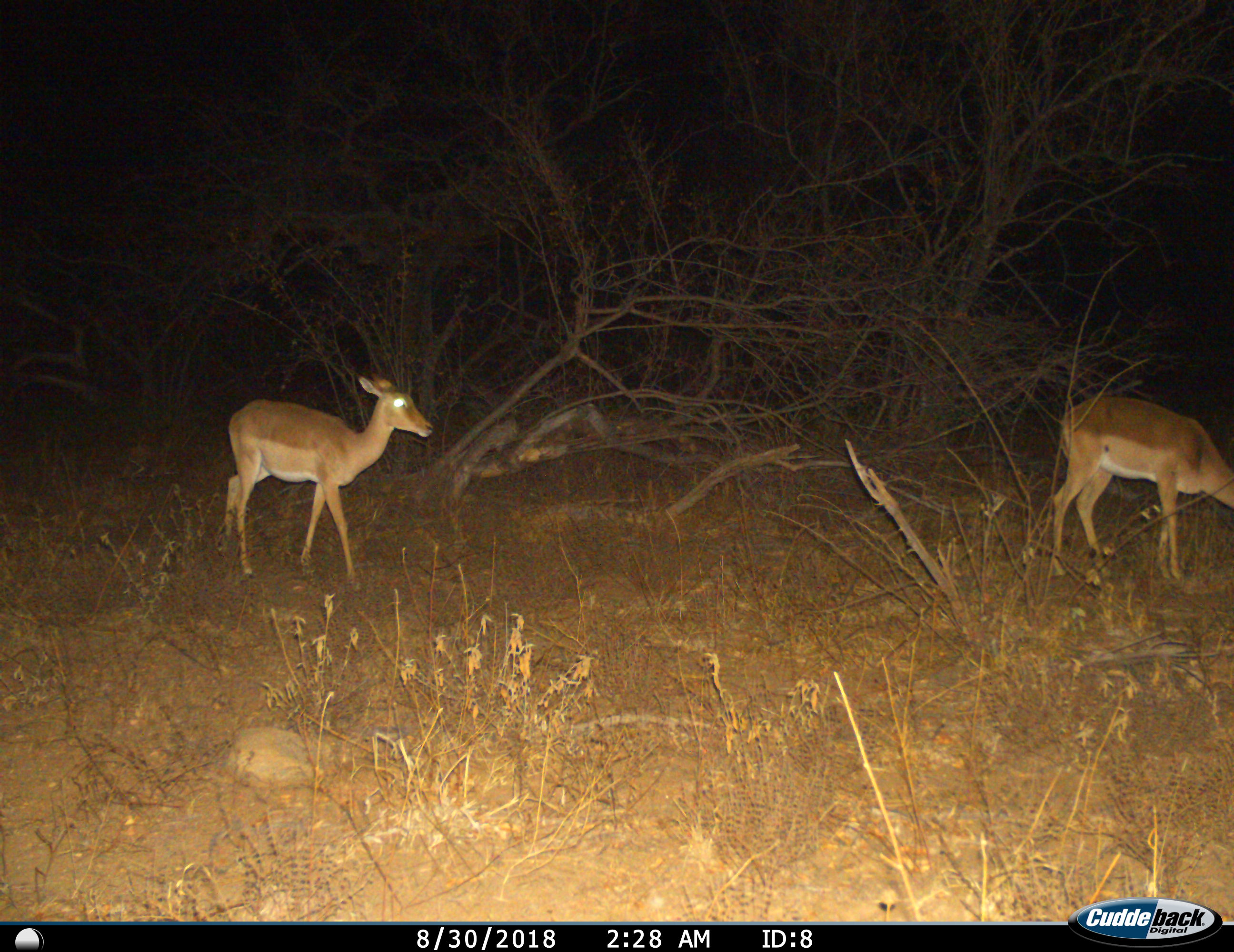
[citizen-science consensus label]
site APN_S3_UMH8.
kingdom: Animalia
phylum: Chordata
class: Mammalia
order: Artiodactyla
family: Bovidae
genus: Aepyceros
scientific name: Aepyceros melampus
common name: impala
Impala (Aepyceros melampus), count 2. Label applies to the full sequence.